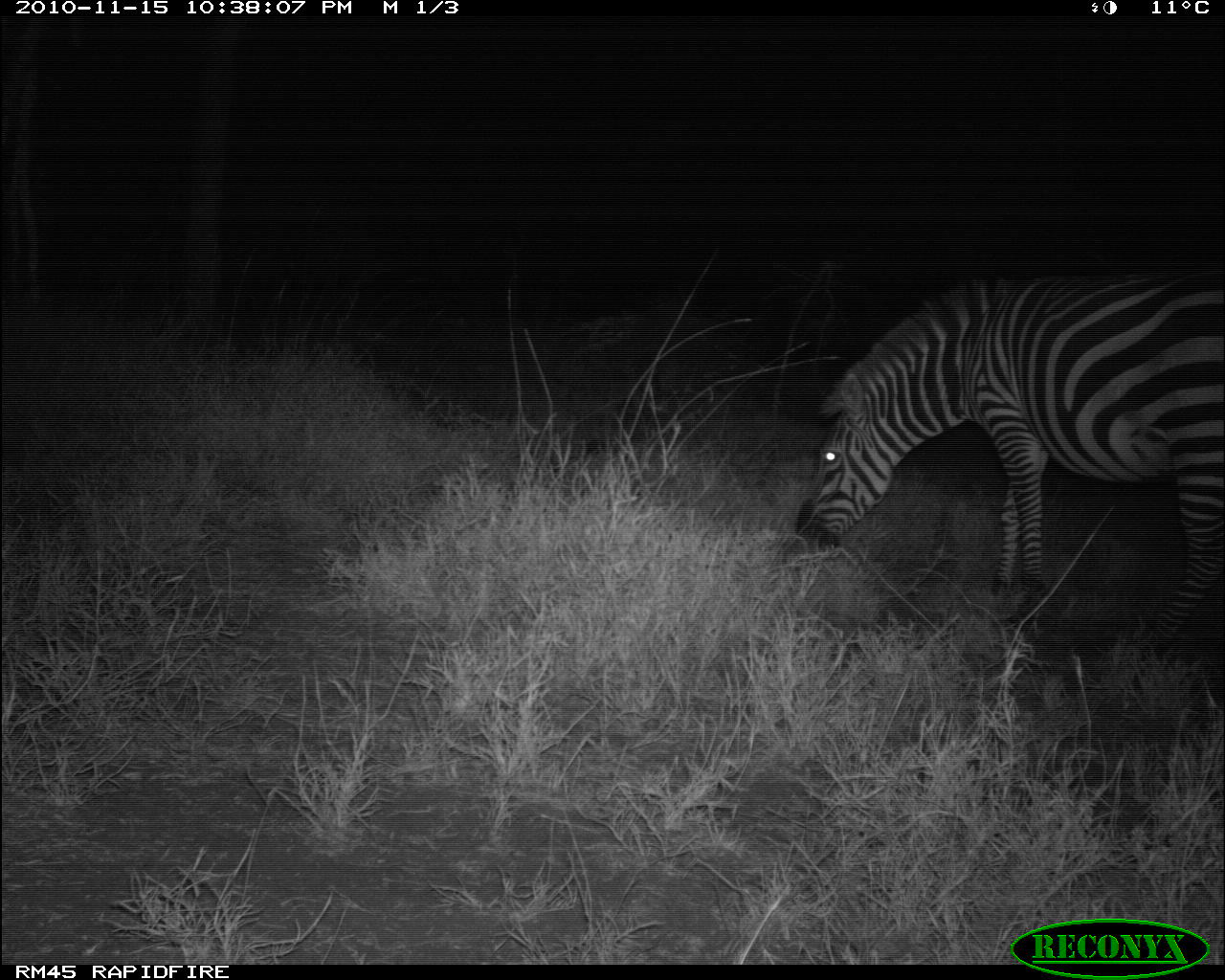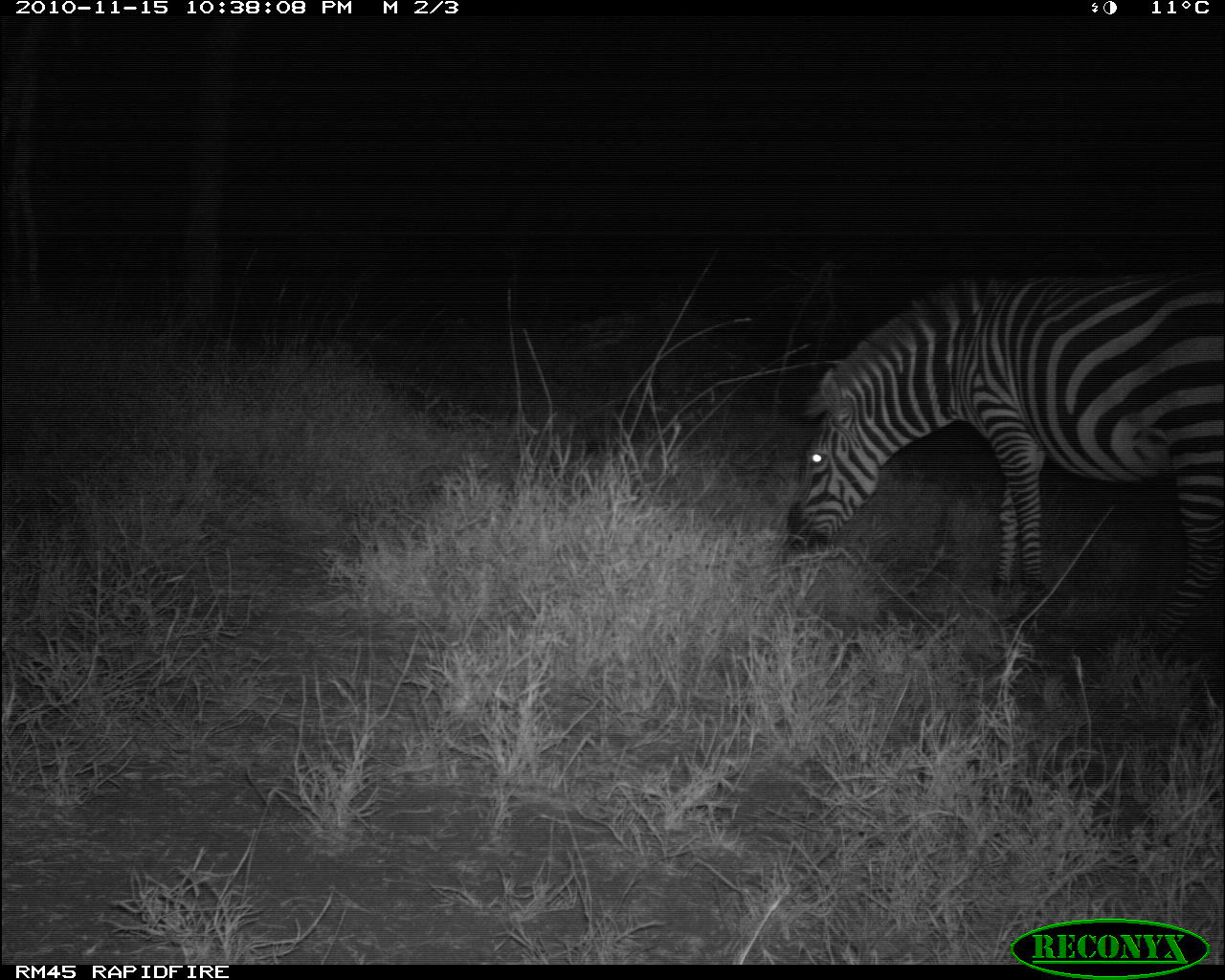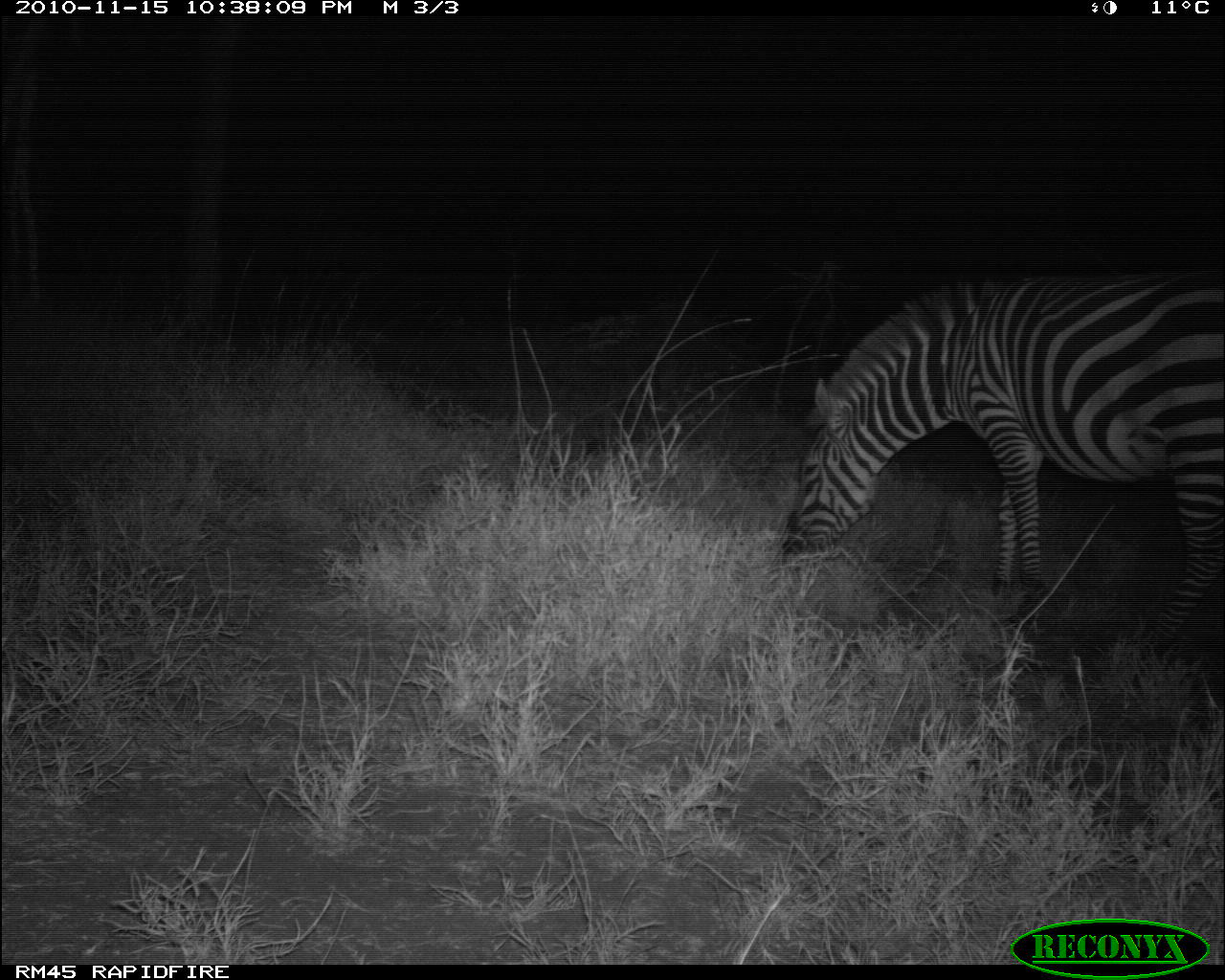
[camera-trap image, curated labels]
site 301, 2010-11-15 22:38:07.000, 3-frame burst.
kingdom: Animalia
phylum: Chordata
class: Mammalia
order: Perissodactyla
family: Equidae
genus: Equus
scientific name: Equus quagga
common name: plains zebra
Equus quagga (plains zebra), count 1.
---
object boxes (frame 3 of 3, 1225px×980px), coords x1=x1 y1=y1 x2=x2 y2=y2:
equus quagga: x1=777 y1=268 x2=1225 y2=667